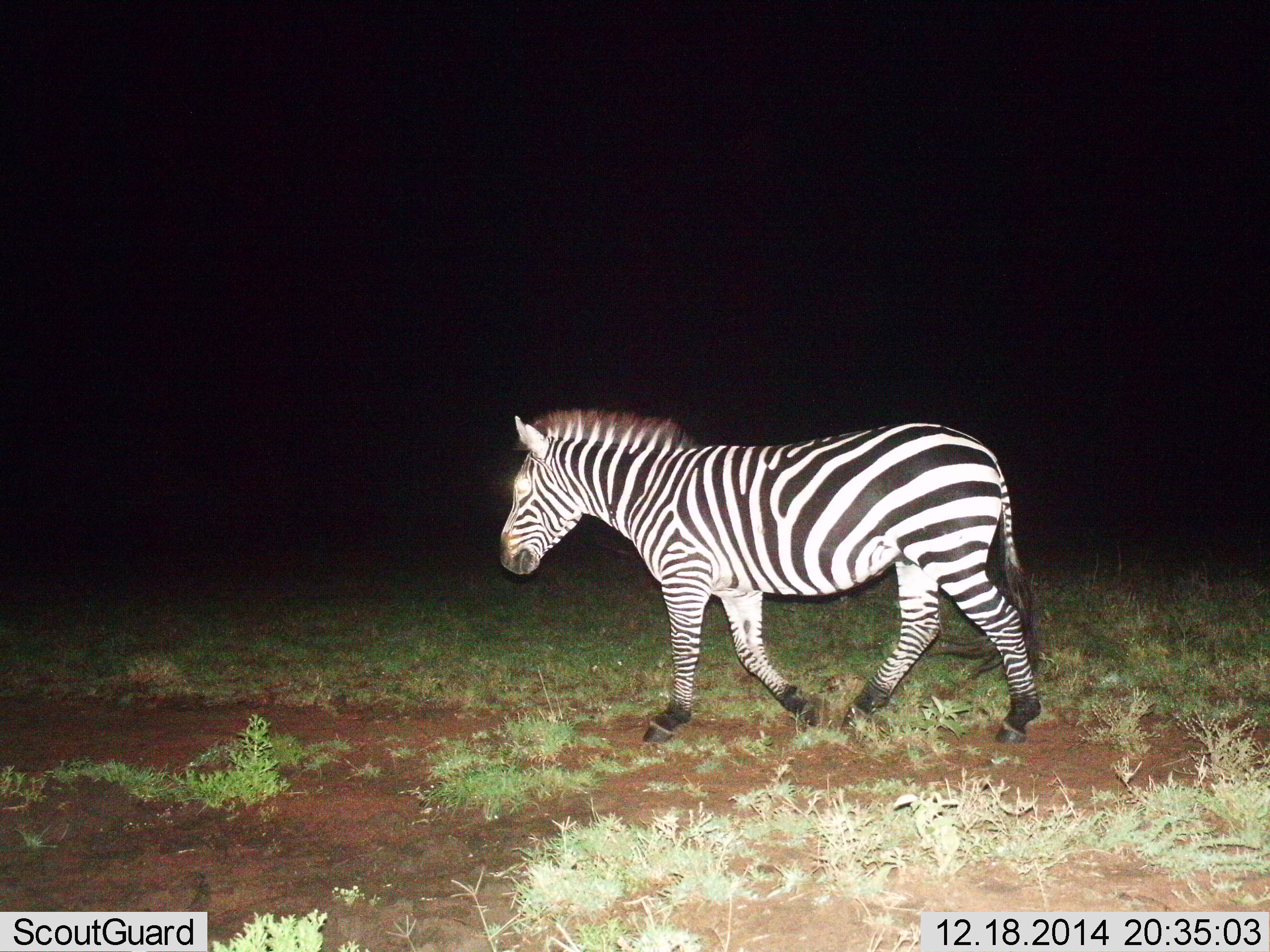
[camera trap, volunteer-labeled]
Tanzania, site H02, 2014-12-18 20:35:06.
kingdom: Animalia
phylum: Chordata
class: Mammalia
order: Perissodactyla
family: Equidae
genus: Equus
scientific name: Equus quagga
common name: plains zebra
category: zebra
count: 1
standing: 10%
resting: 0%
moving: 90%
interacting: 0%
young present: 0%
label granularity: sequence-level